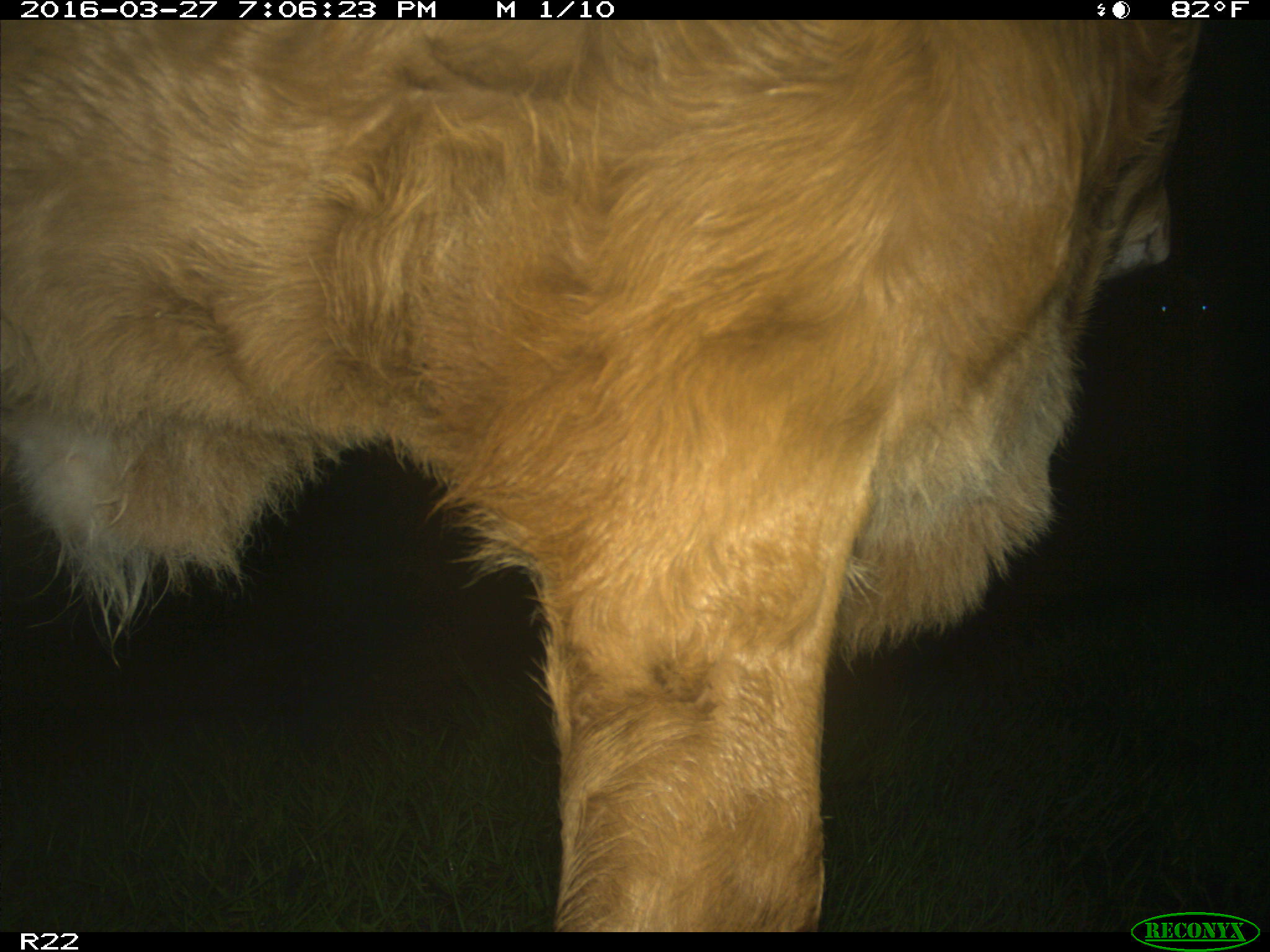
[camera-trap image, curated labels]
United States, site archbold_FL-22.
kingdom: Animalia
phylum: Chordata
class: Mammalia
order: Artiodactyla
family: Bovidae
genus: Bos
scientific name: Bos taurus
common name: domestic cow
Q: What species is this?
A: Bos taurus (domestic cow).